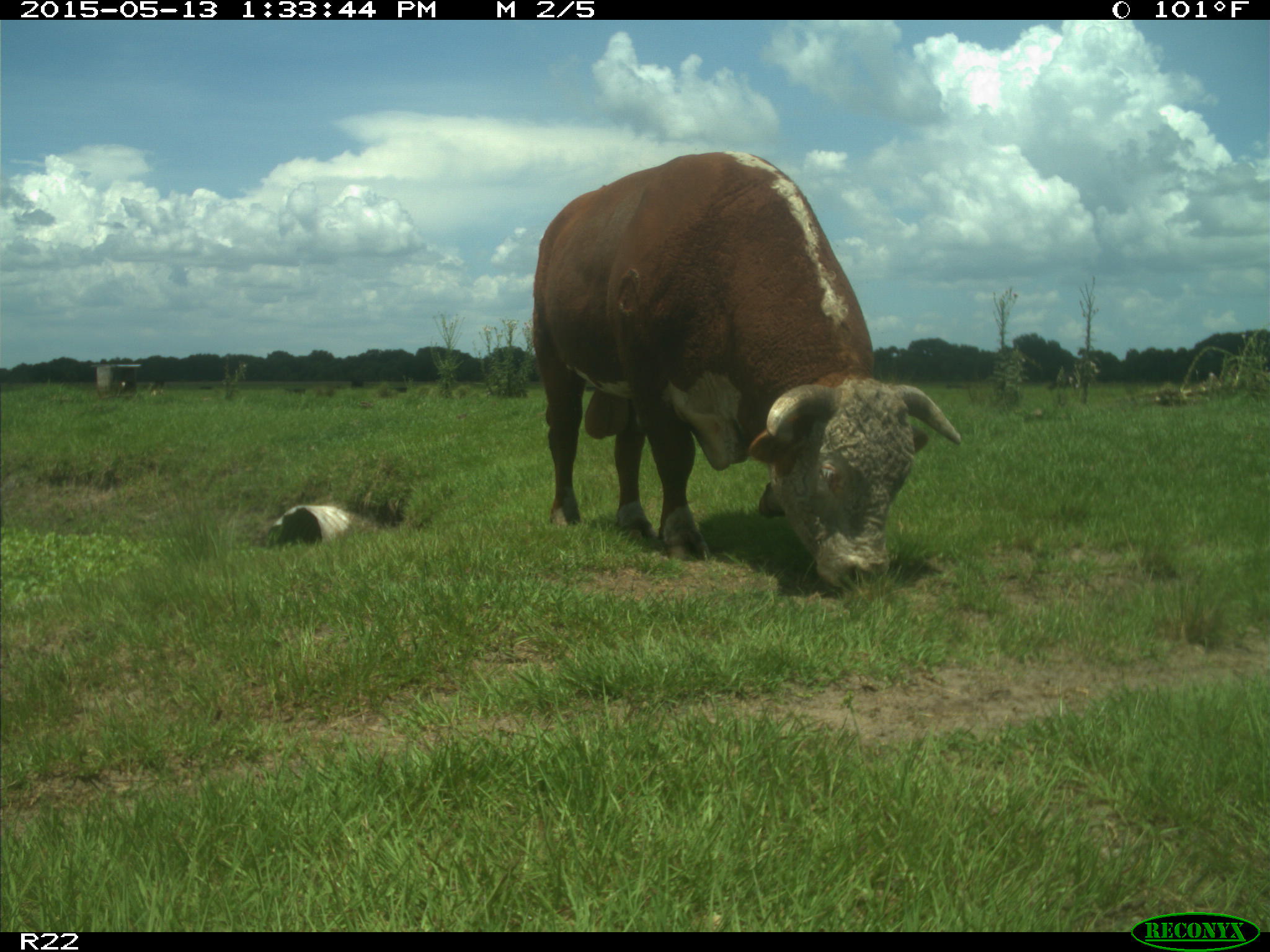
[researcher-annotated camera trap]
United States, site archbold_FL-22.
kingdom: Animalia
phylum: Chordata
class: Mammalia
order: Artiodactyla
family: Bovidae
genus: Bos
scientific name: Bos taurus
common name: domestic cow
Bos taurus (domestic cow).